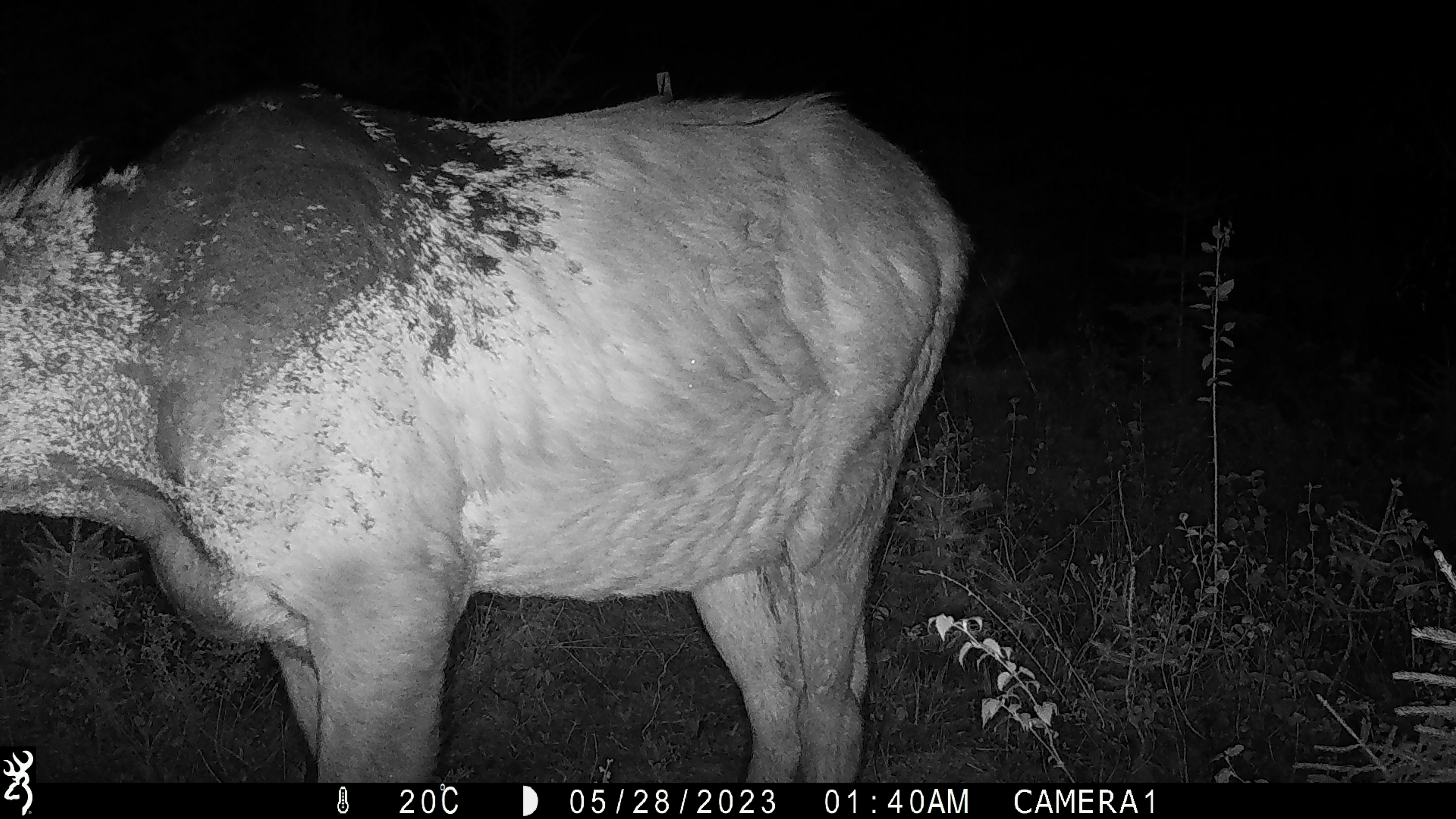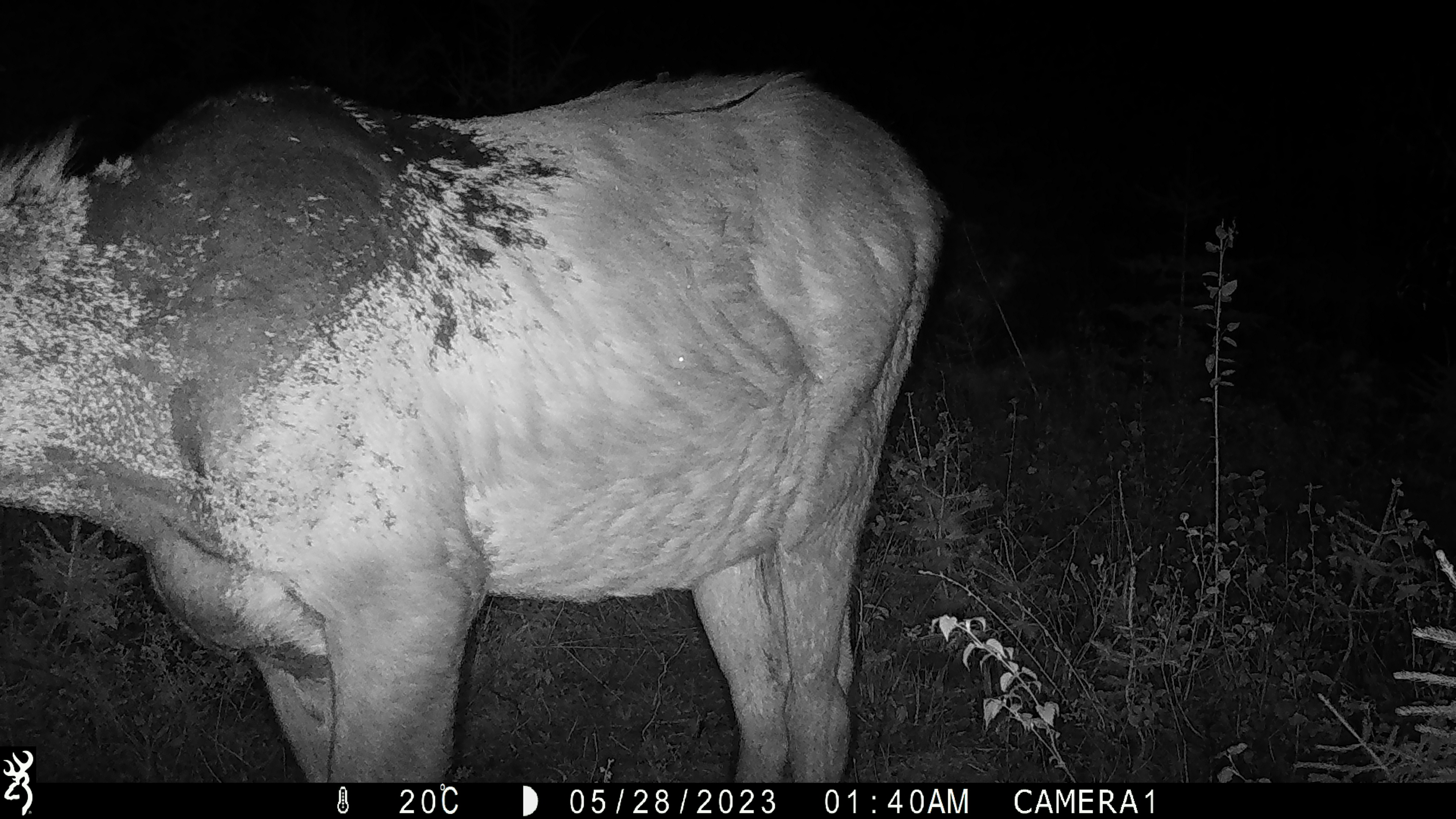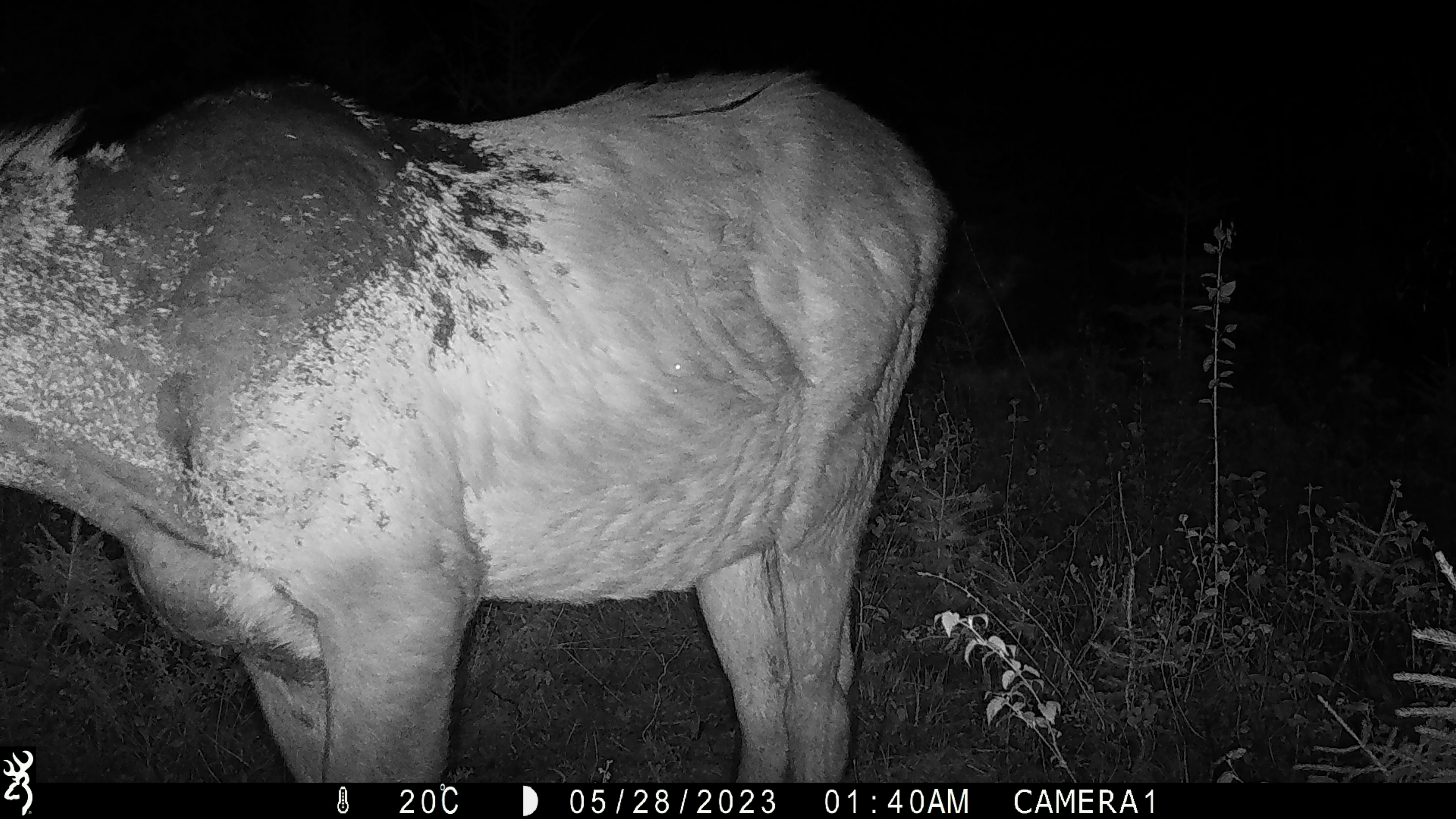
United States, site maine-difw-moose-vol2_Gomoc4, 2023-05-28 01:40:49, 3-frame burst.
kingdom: Animalia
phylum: Chordata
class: Mammalia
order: Artiodactyla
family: Cervidae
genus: Alces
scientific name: Alces alces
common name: moose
Moose (Alces alces).